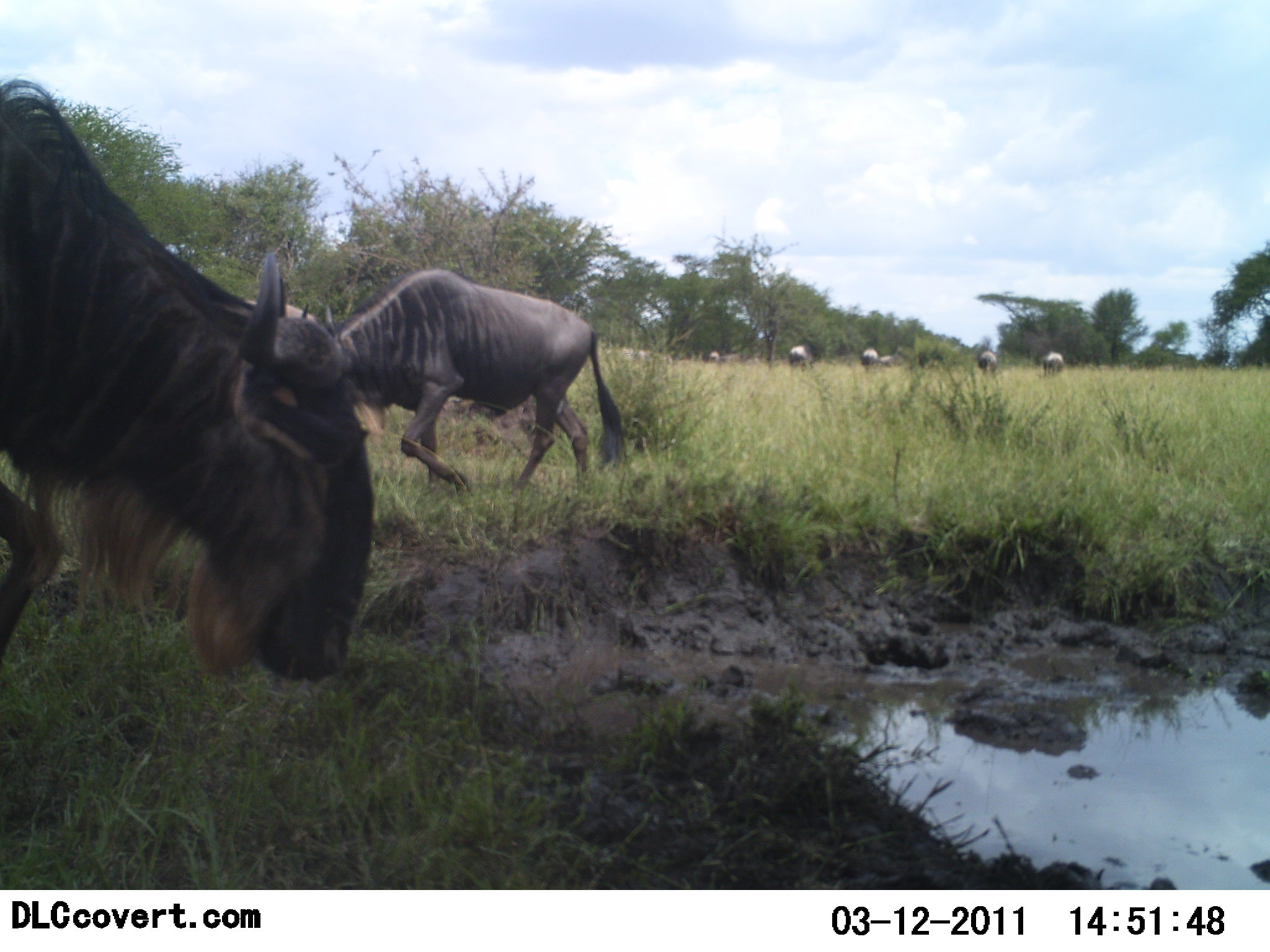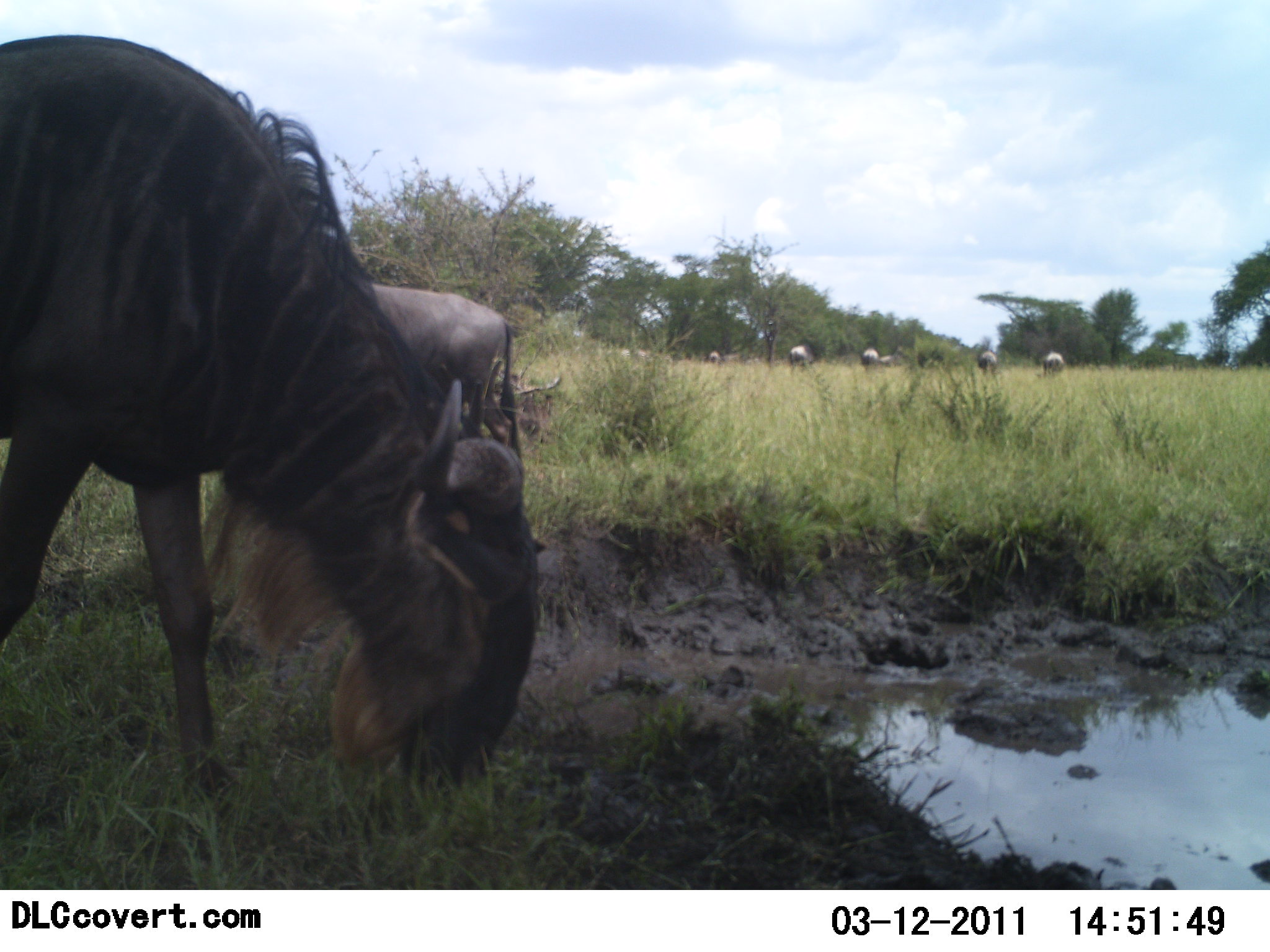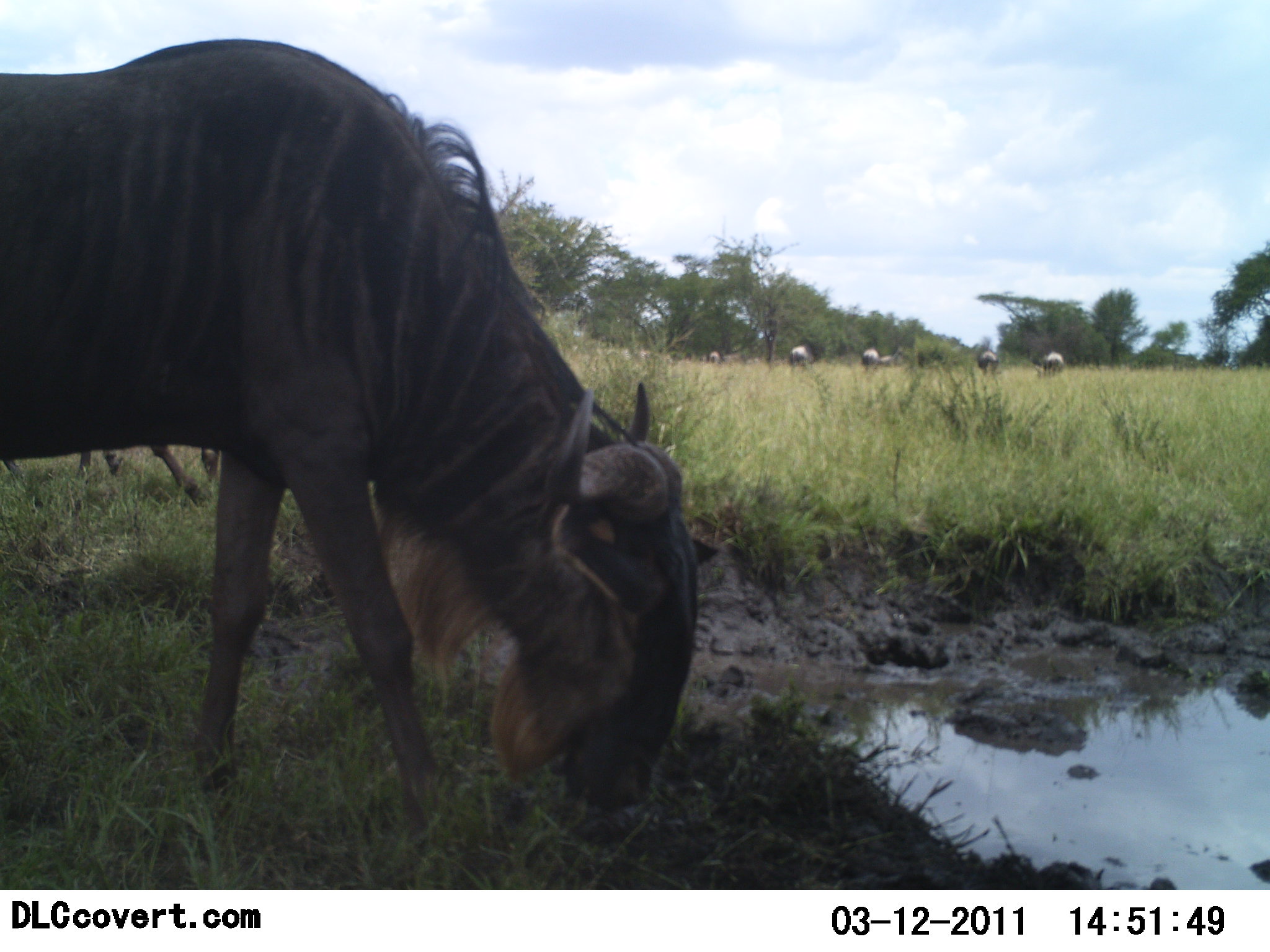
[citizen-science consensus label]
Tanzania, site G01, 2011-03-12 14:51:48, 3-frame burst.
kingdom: Animalia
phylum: Chordata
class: Mammalia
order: Artiodactyla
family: Bovidae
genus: Connochaetes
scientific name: Connochaetes taurinus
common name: blue wildebeest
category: wildebeest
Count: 7.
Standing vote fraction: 30%.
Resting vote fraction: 0%.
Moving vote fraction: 20%.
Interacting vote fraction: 10%.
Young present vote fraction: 0%.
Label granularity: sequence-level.